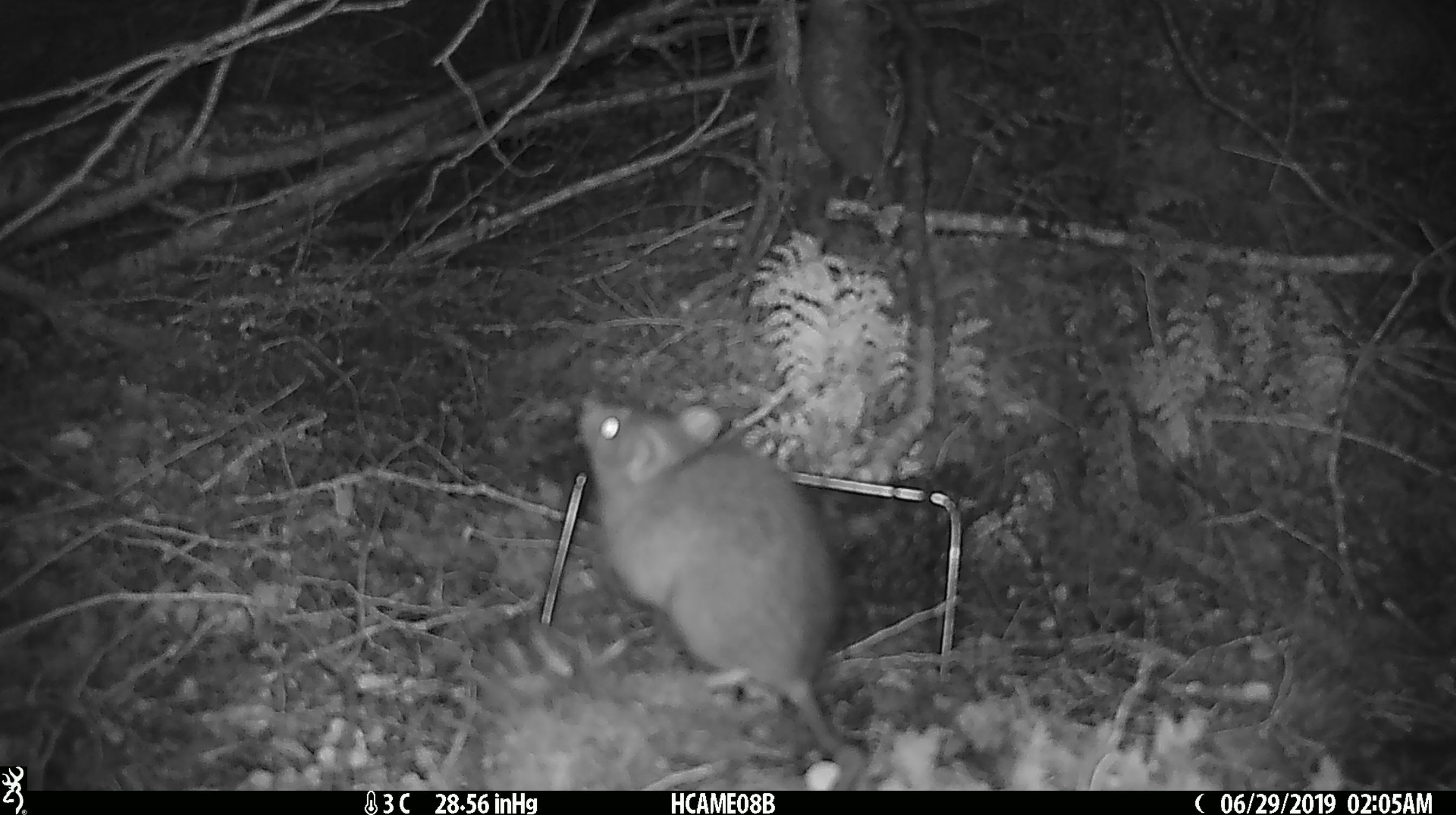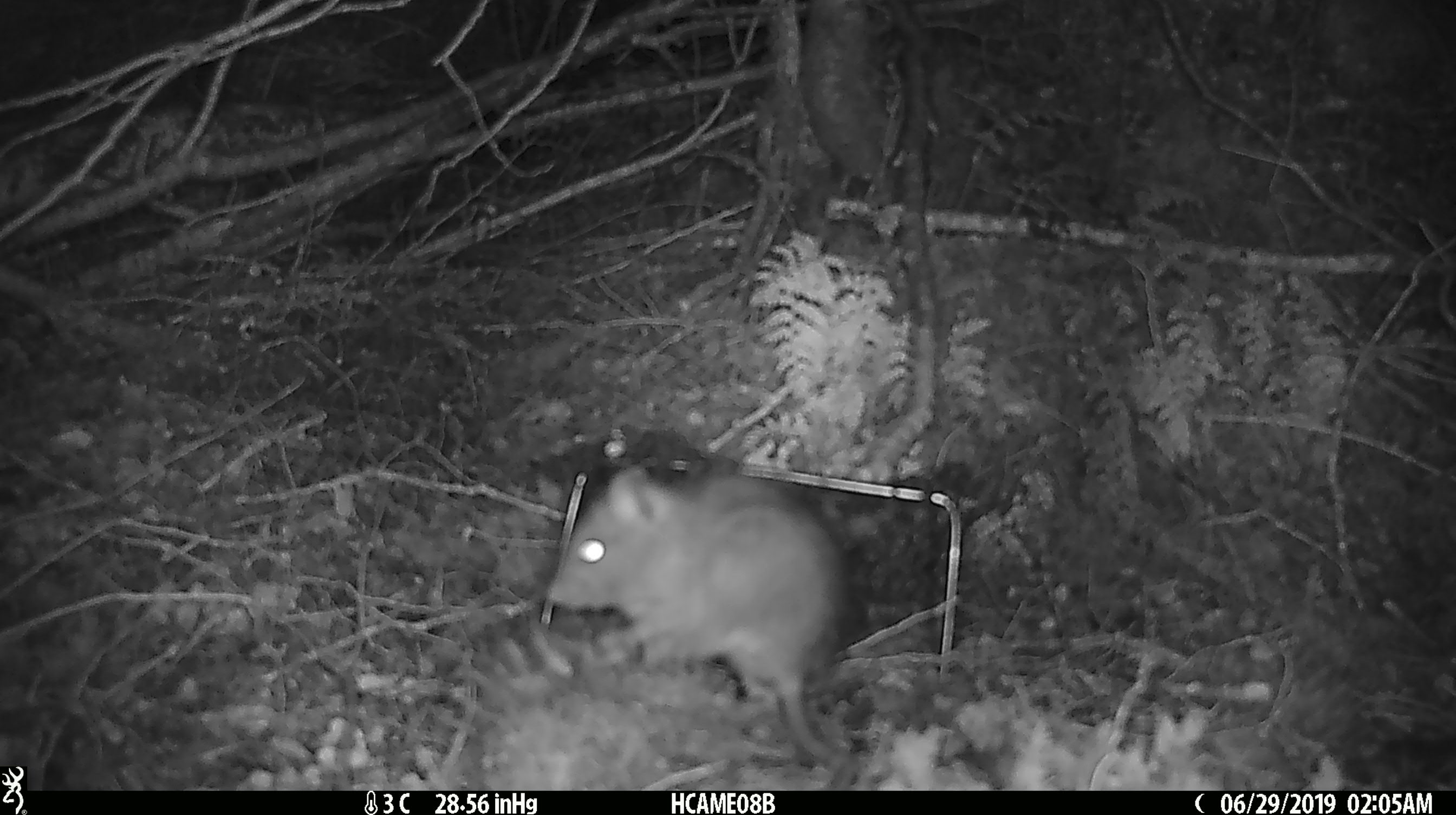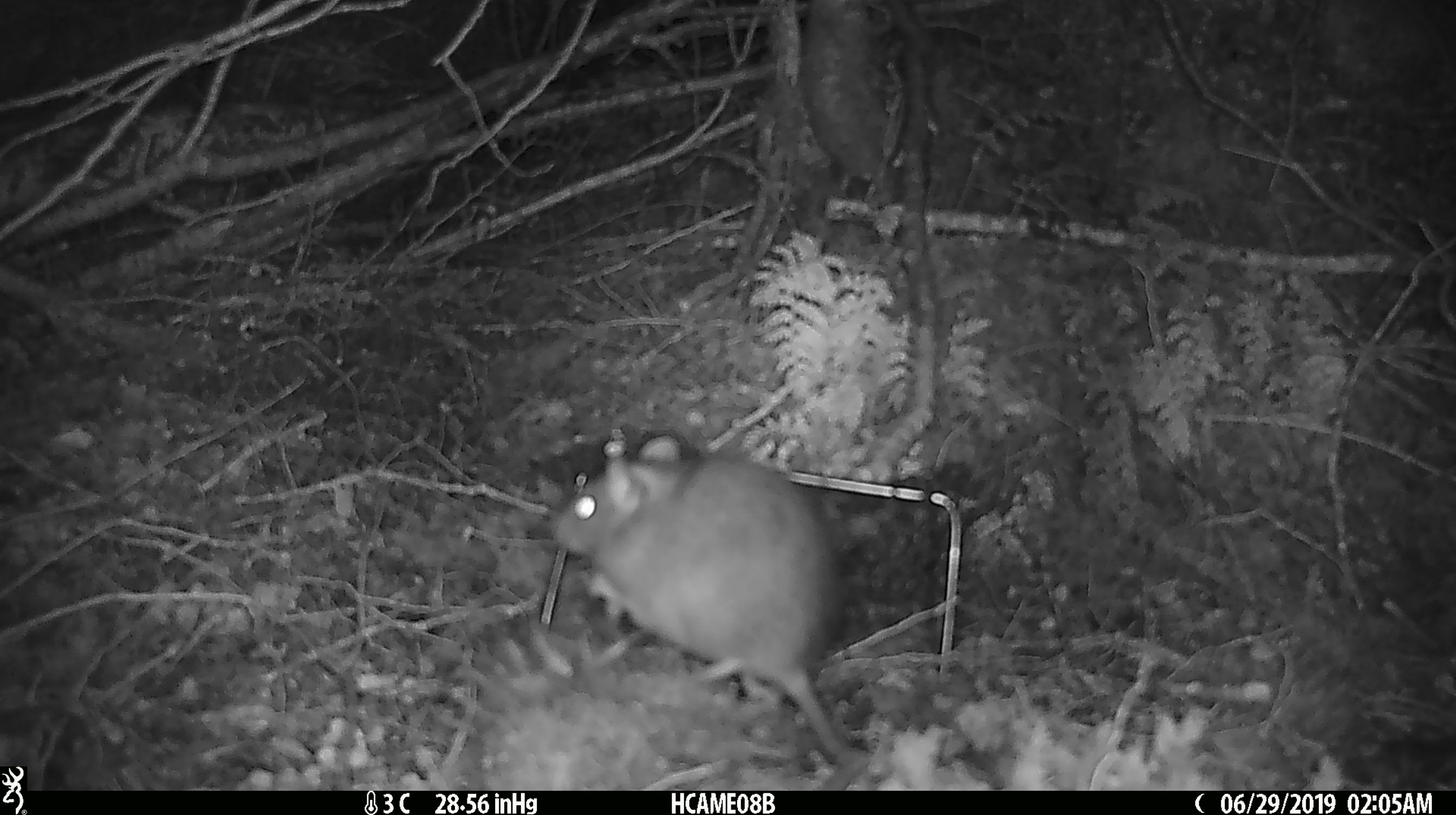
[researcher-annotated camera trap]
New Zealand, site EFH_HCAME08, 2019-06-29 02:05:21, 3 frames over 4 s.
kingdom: Animalia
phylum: Chordata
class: Mammalia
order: Rodentia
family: Muridae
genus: Rattus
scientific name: Rattus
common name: rat